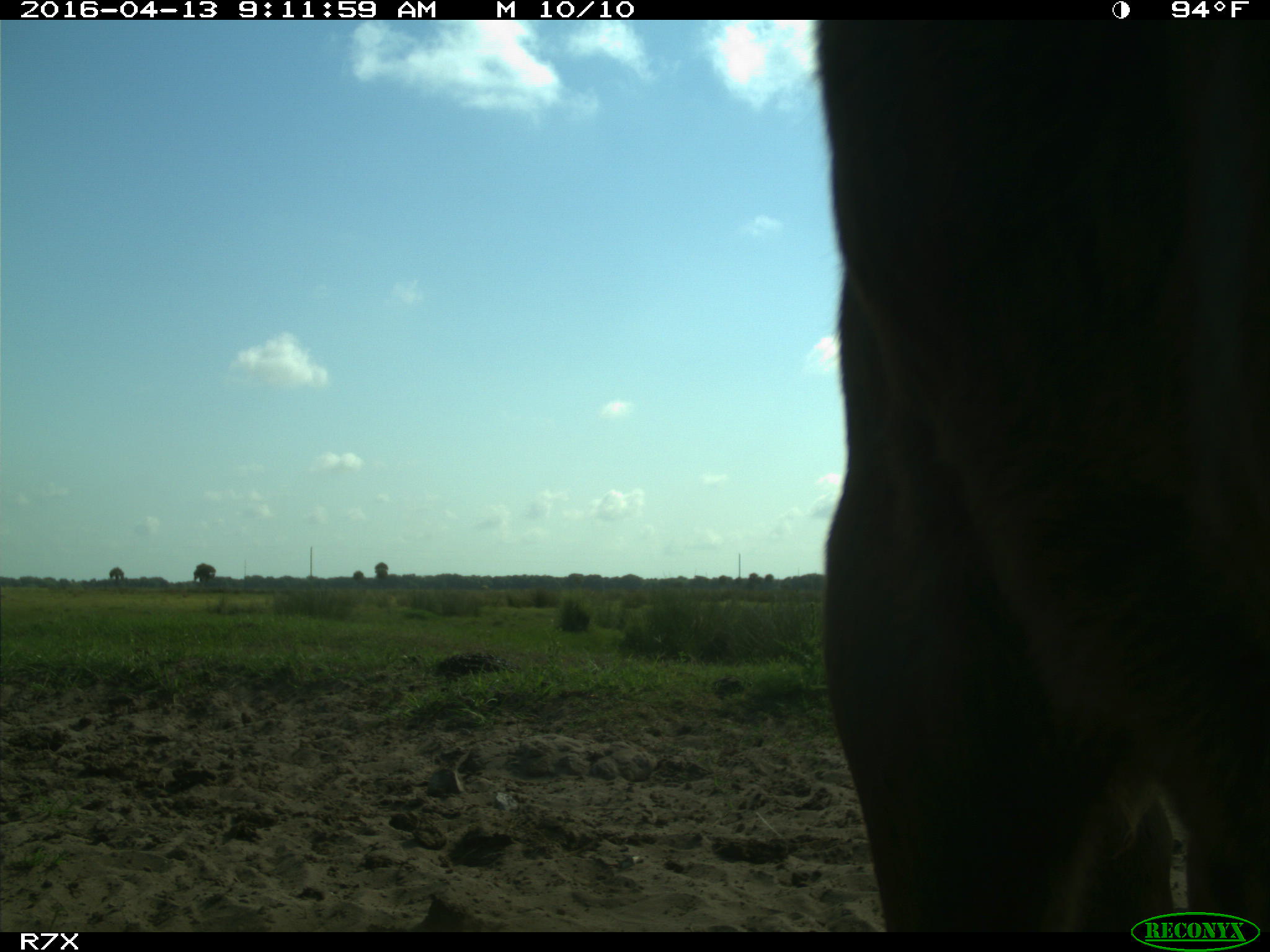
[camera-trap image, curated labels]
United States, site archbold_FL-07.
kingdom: Animalia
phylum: Chordata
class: Mammalia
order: Artiodactyla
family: Bovidae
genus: Bos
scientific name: Bos taurus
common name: domestic cow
Bos taurus (domestic cow).